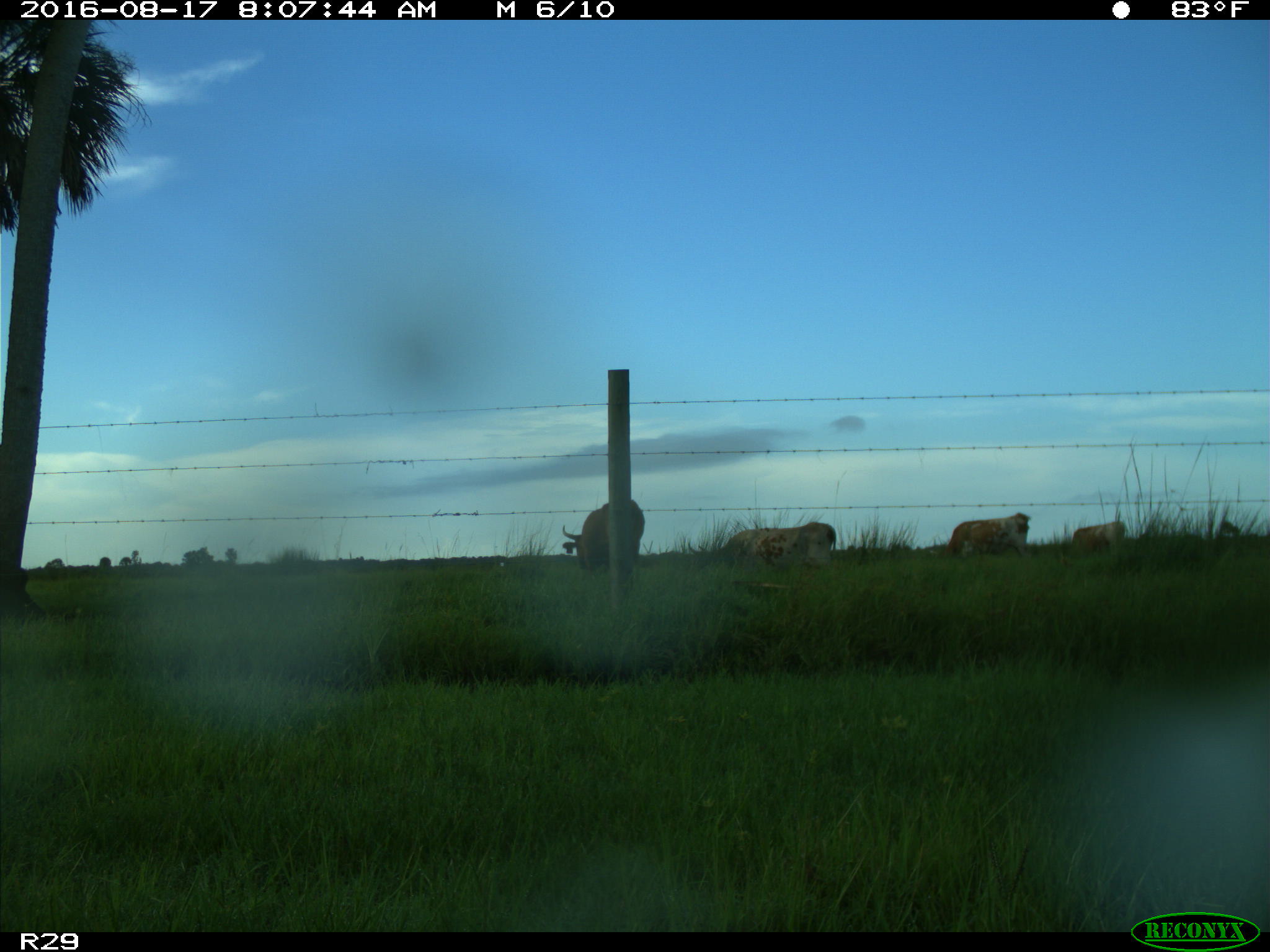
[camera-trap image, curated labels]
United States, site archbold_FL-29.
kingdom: Animalia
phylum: Chordata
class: Mammalia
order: Artiodactyla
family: Bovidae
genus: Bos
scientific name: Bos taurus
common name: domestic cow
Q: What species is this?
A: Bos taurus (domestic cow).